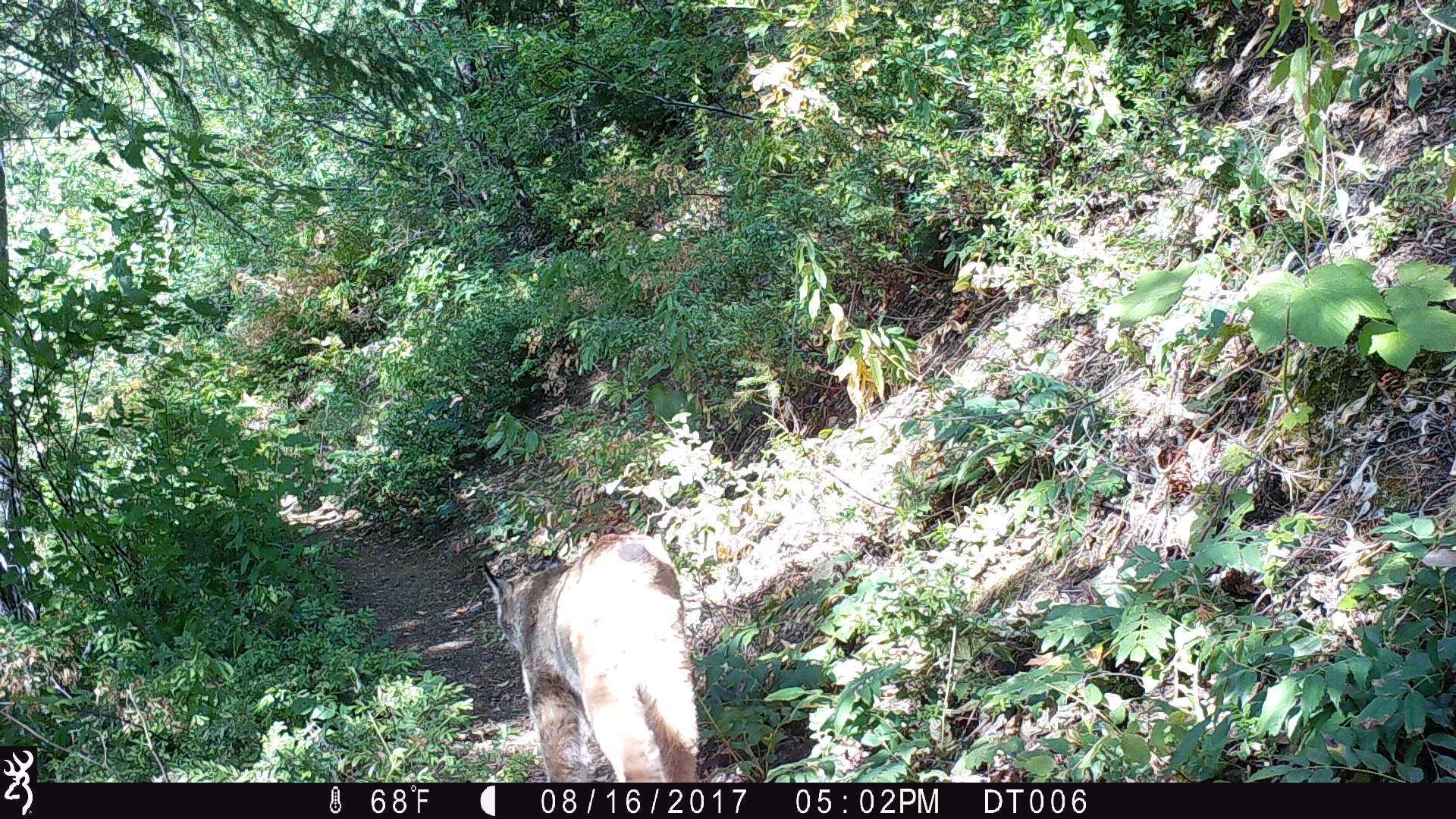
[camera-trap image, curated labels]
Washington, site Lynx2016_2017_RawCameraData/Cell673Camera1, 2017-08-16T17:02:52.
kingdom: Animalia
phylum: Chordata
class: Mammalia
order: Carnivora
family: Felidae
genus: Lynx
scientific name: Lynx canadensis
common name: canada lynx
Lynx canadensis (canada lynx). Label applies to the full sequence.